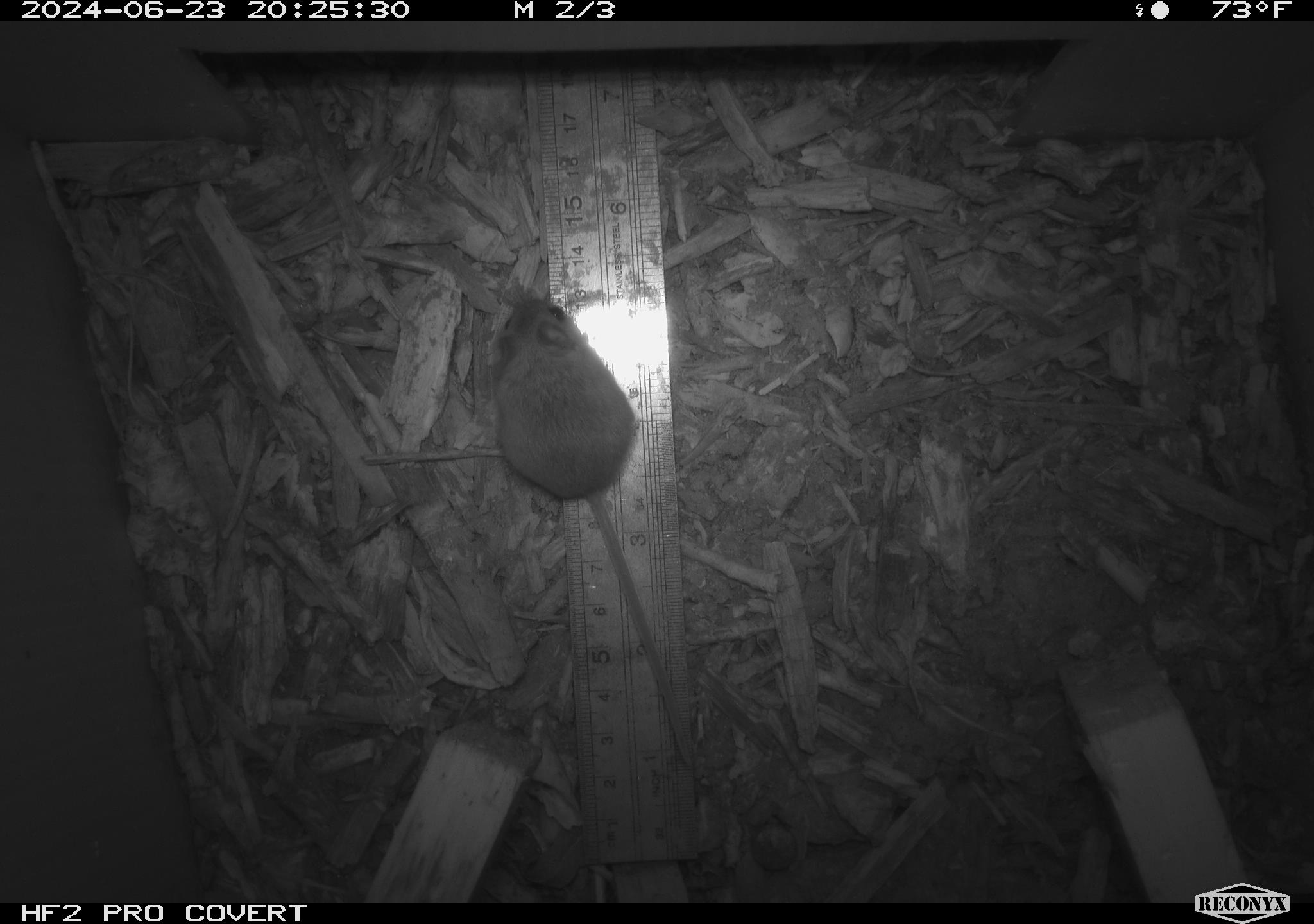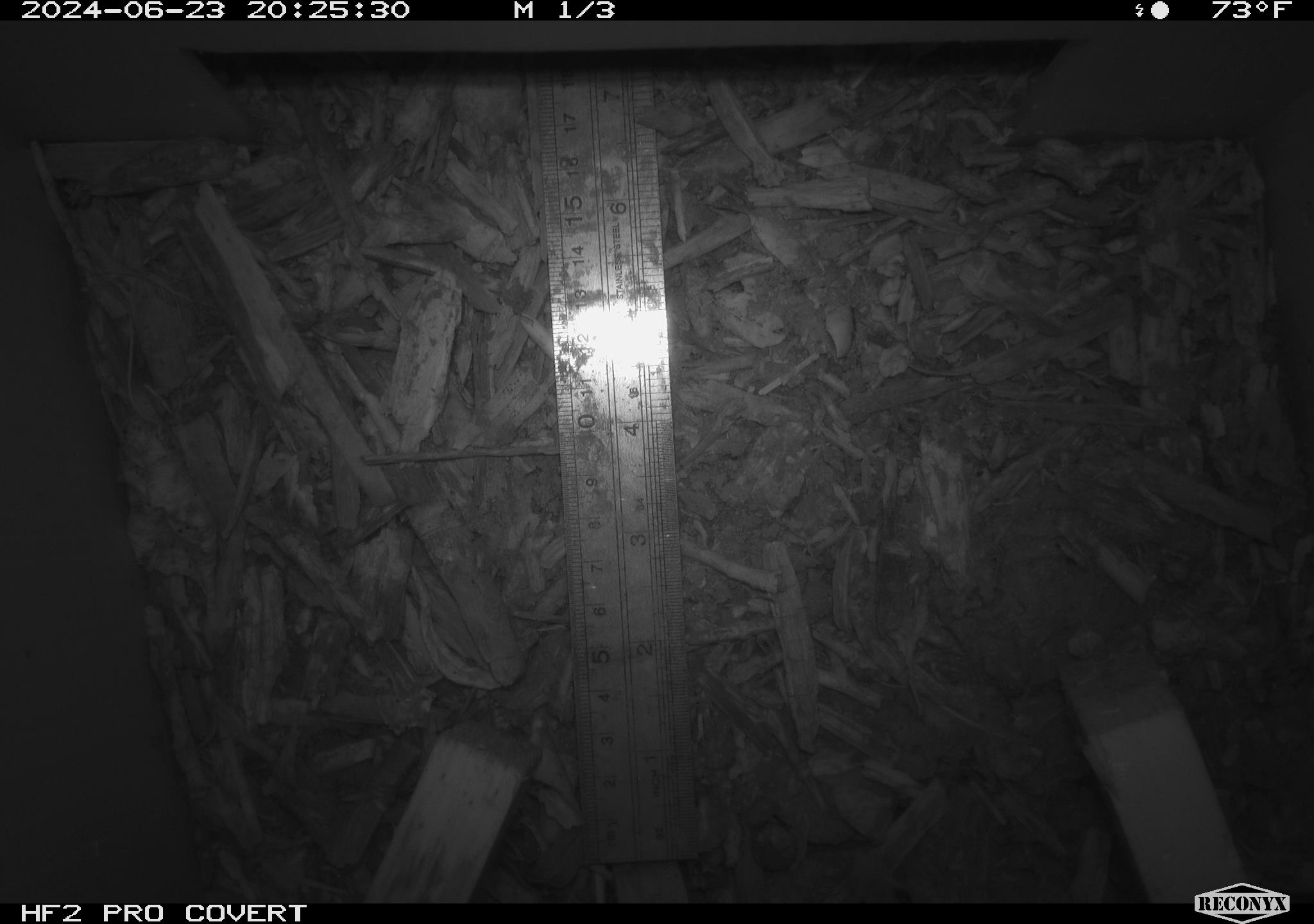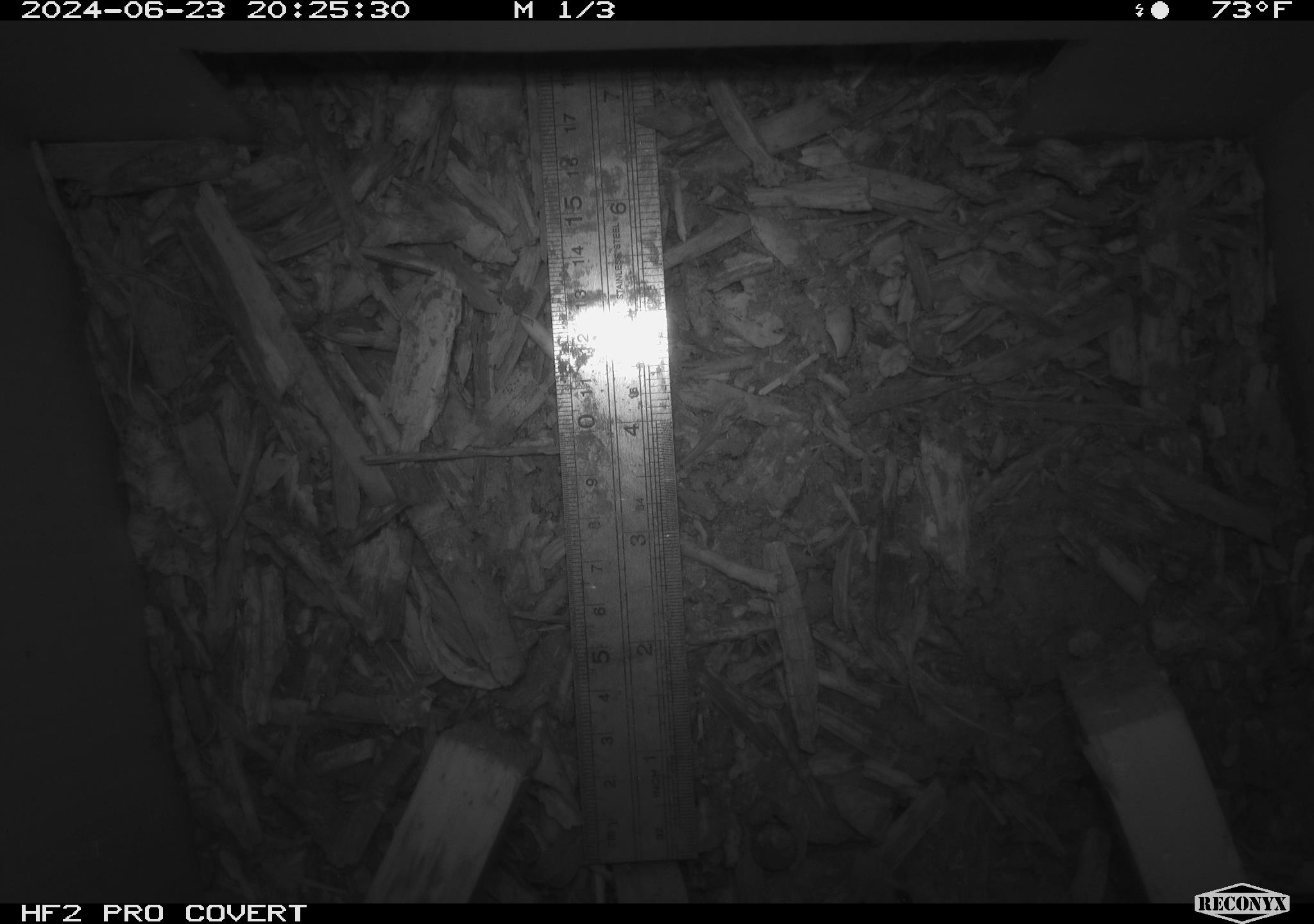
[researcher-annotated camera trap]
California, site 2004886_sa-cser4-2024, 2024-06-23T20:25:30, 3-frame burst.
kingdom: Animalia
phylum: Chordata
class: Mammalia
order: Rodentia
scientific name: Rodentia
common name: rodent